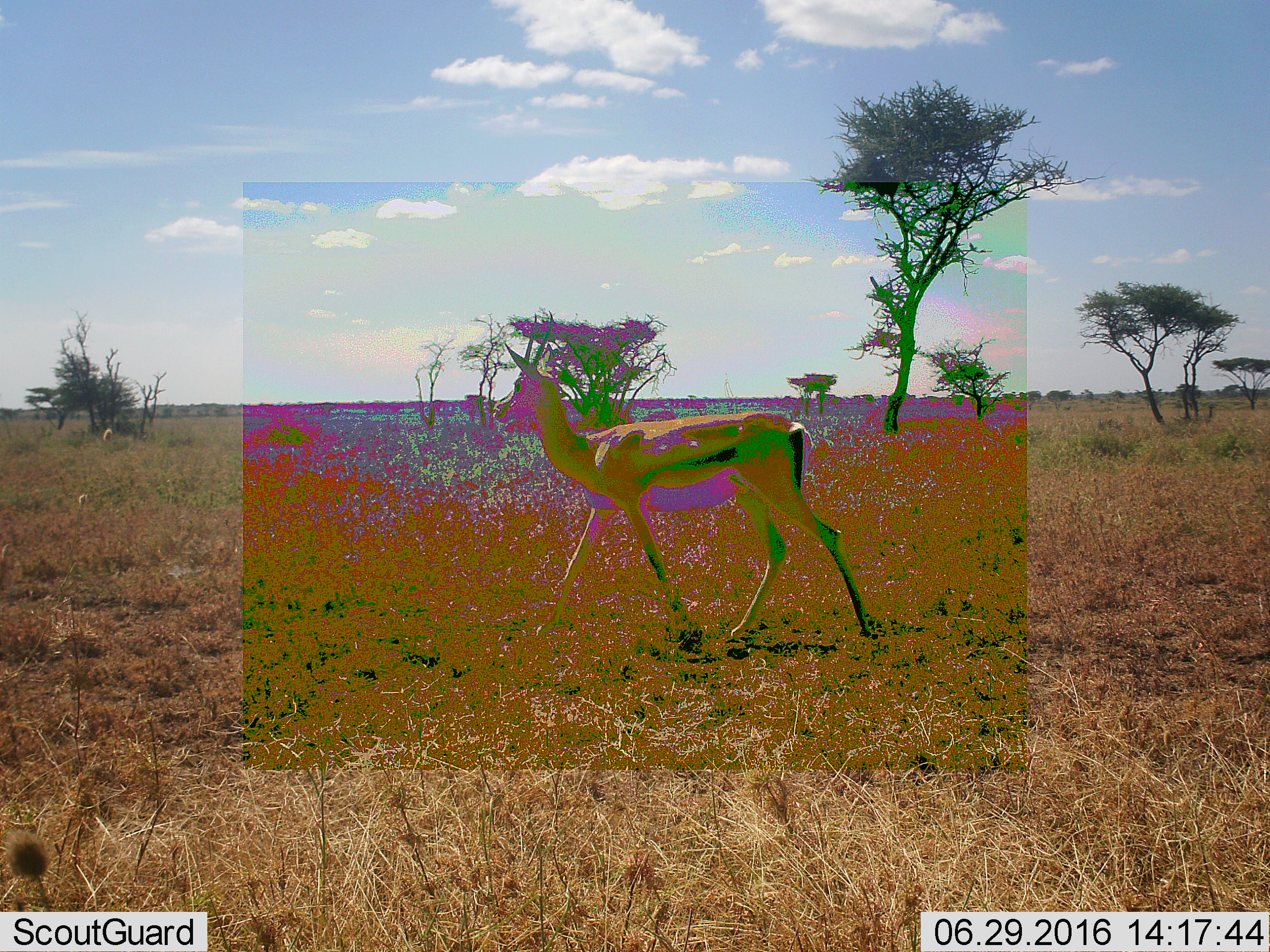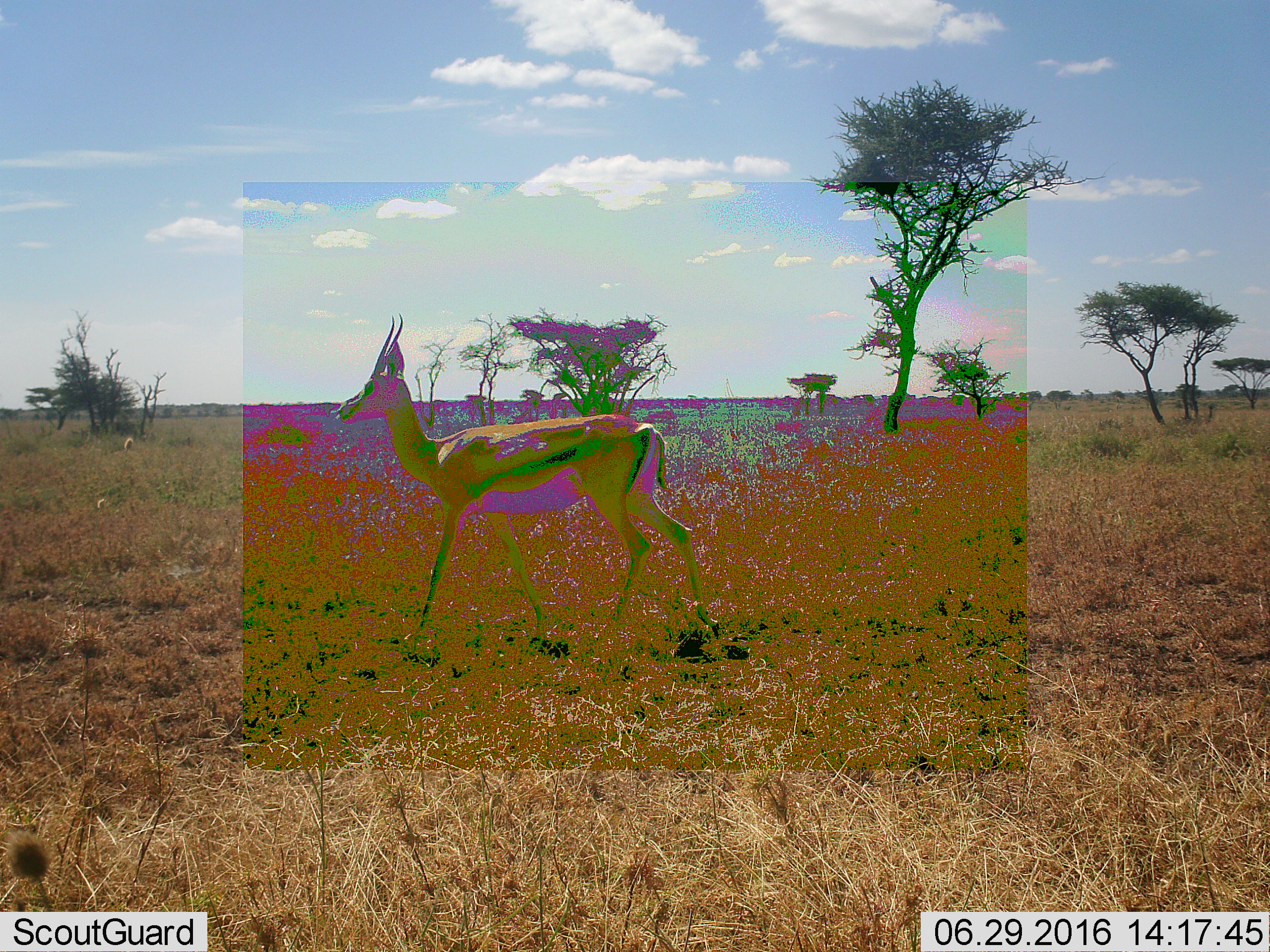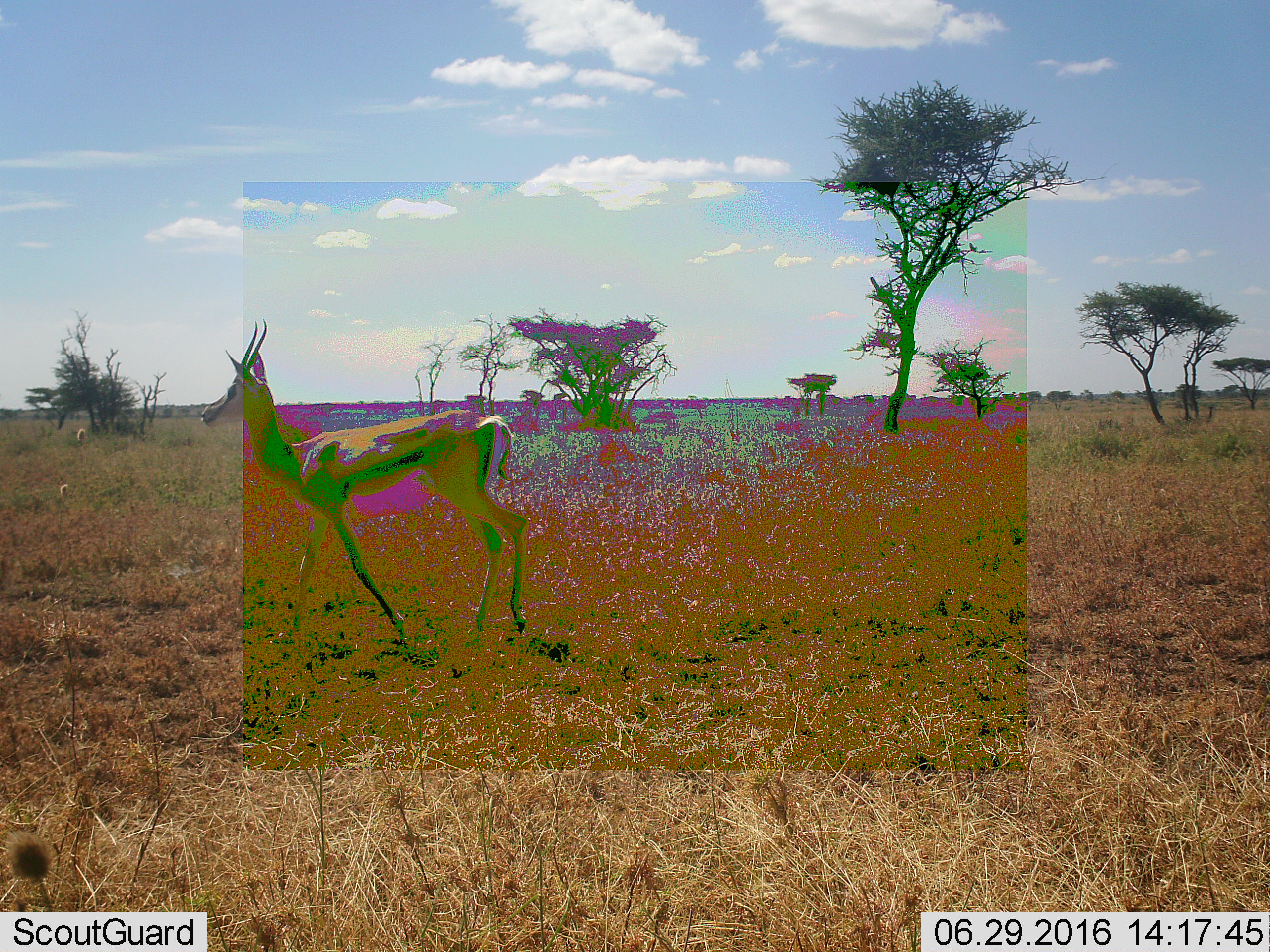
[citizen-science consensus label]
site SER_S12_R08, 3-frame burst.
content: unidentified animal